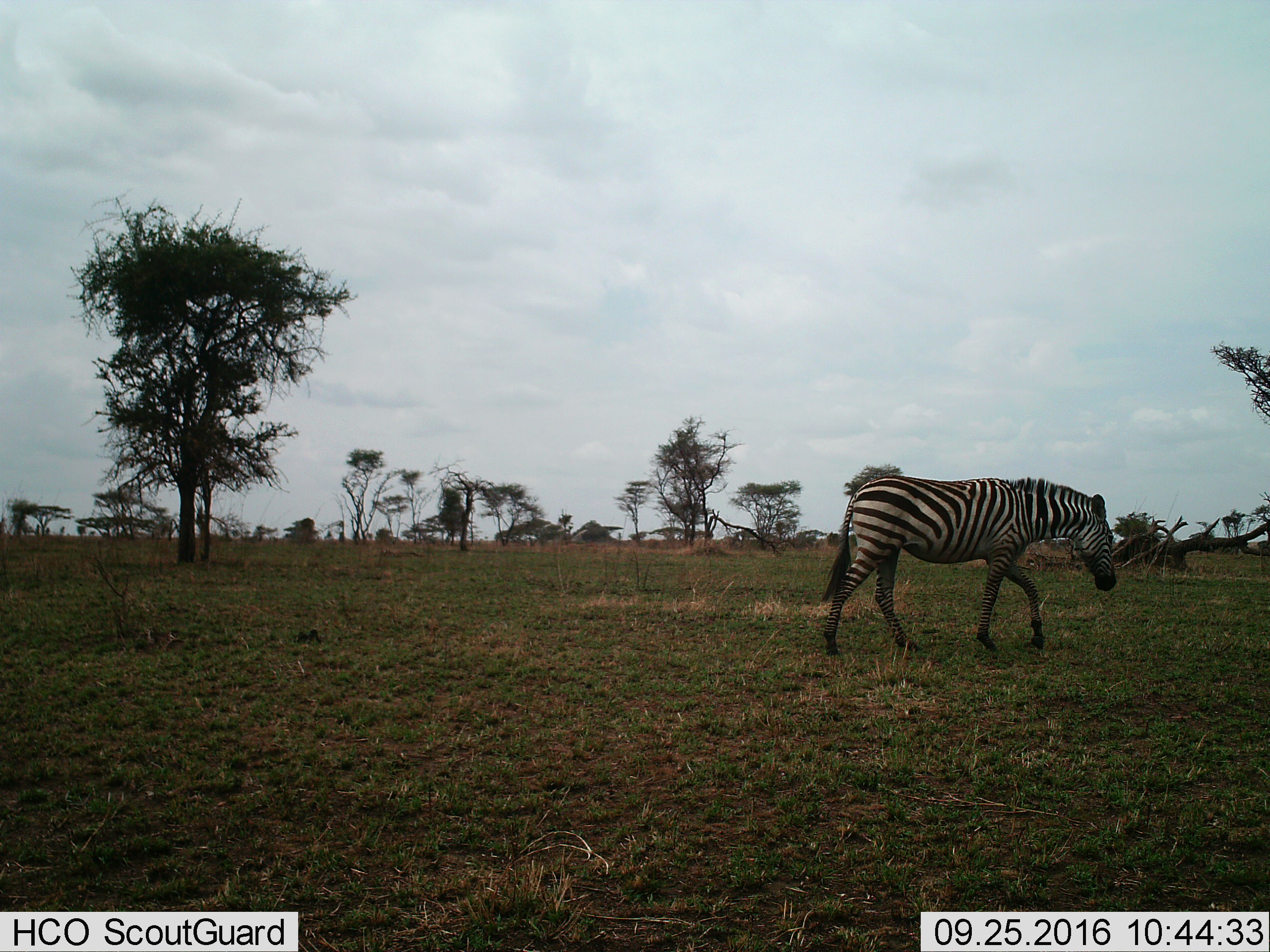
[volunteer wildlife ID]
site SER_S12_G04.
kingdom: Animalia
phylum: Chordata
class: Mammalia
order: Perissodactyla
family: Equidae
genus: Equus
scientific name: Equus quagga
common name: plains zebra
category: zebraplains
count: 1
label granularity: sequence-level